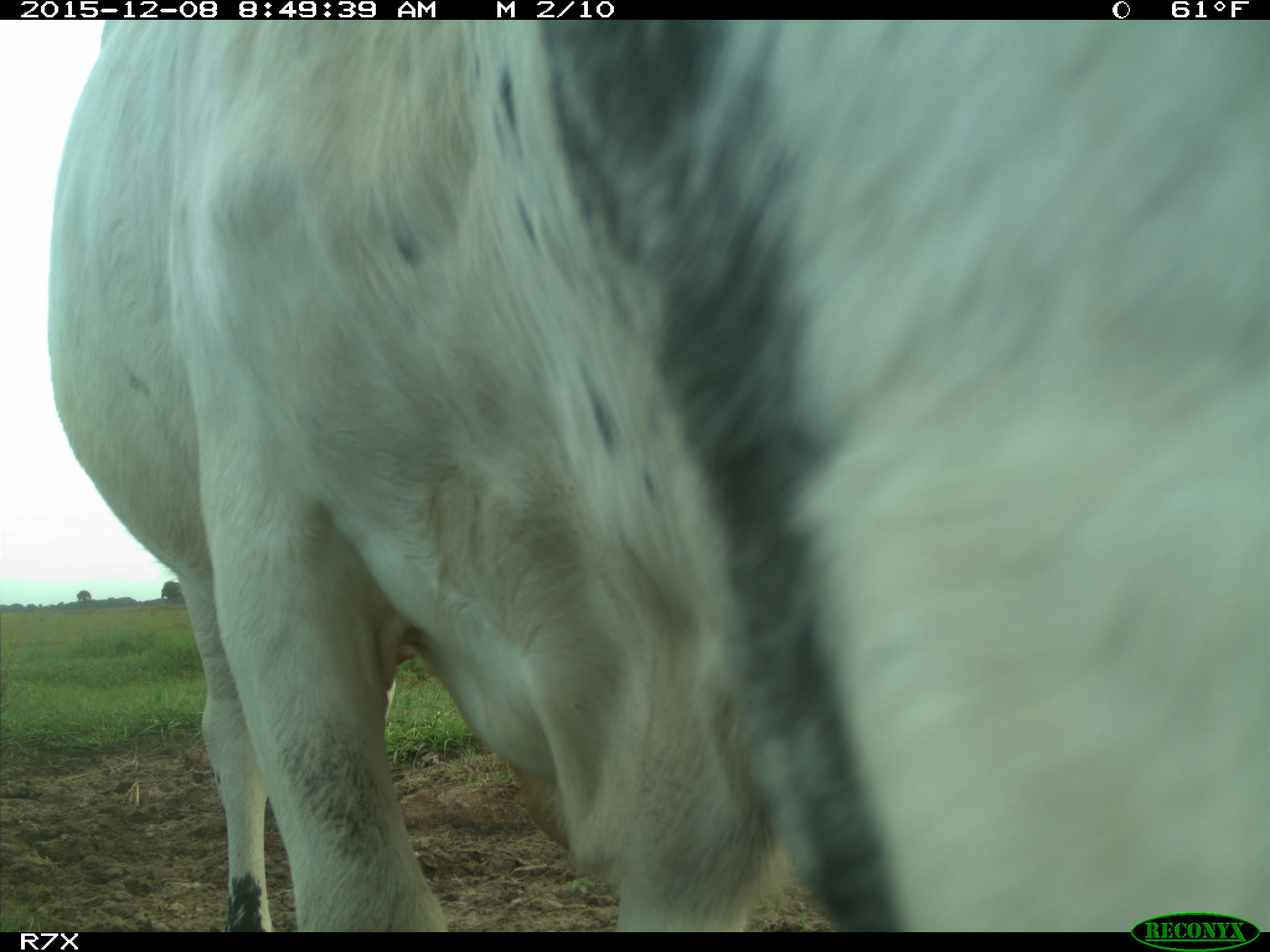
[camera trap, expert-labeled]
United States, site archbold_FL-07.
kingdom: Animalia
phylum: Chordata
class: Mammalia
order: Artiodactyla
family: Bovidae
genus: Bos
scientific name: Bos taurus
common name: domestic cow